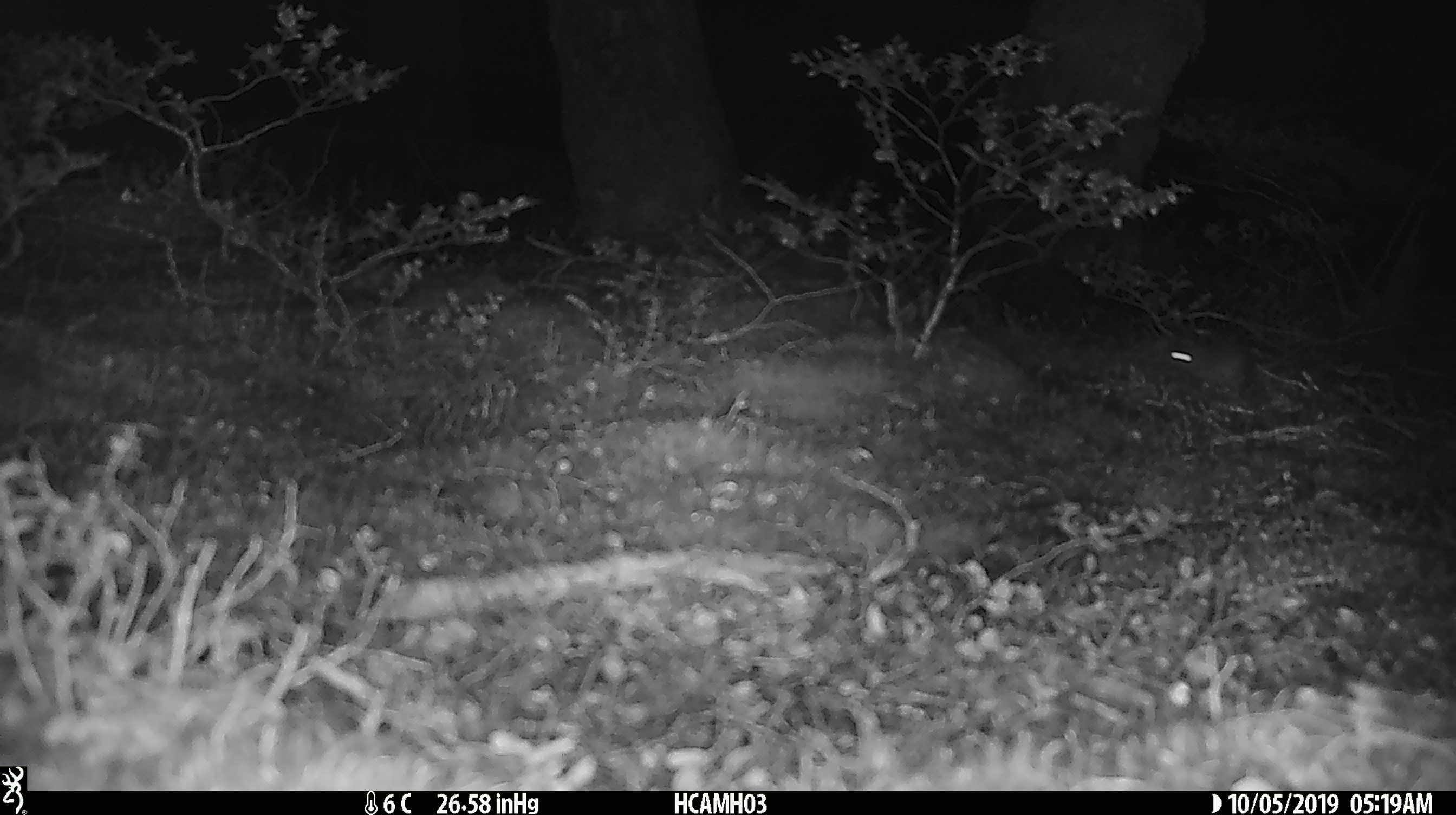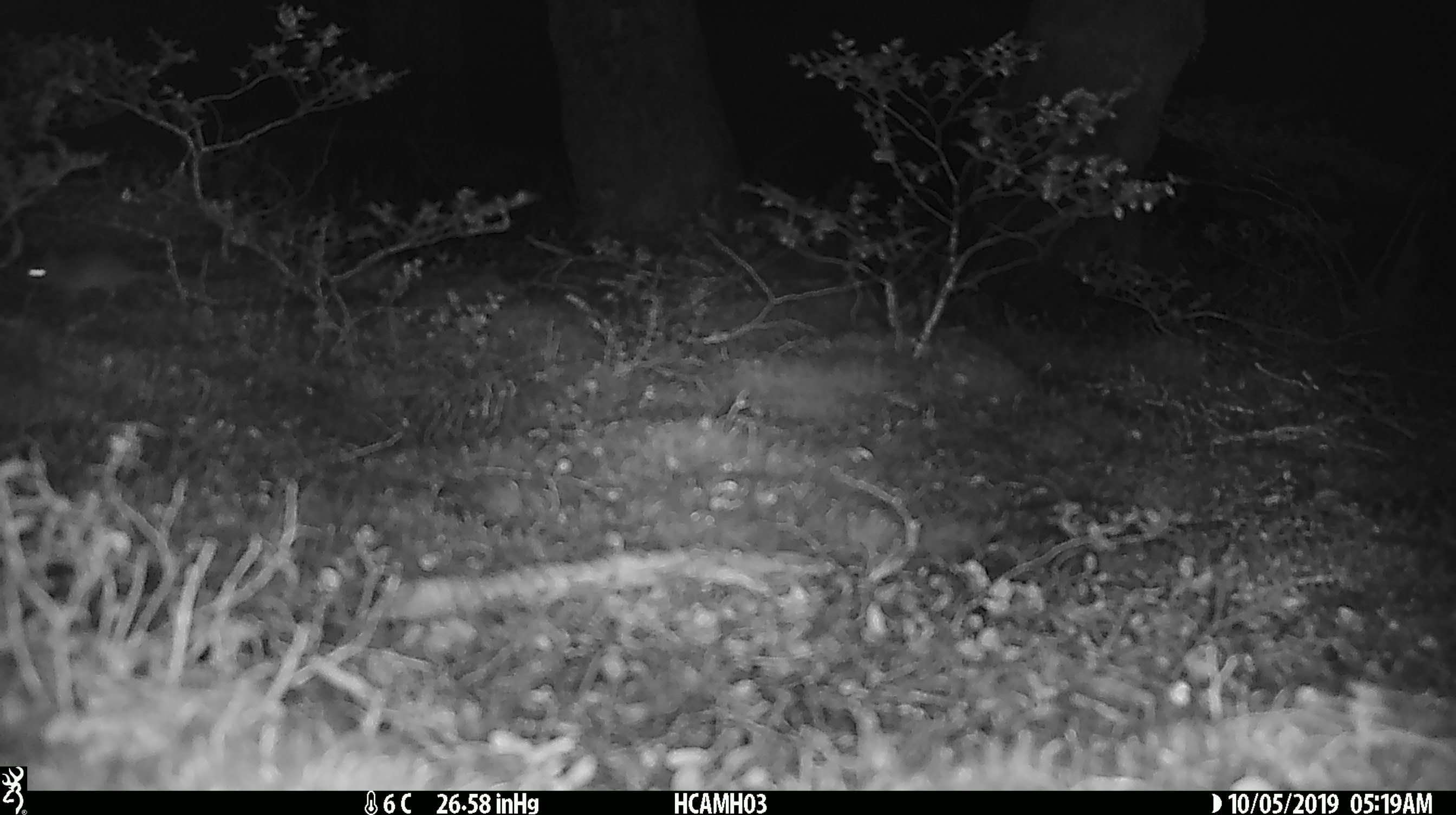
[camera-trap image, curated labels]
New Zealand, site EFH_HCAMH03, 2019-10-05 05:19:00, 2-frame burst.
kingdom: Animalia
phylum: Chordata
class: Mammalia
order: Rodentia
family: Muridae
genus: Mus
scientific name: Mus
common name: mouse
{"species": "mouse (Mus)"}